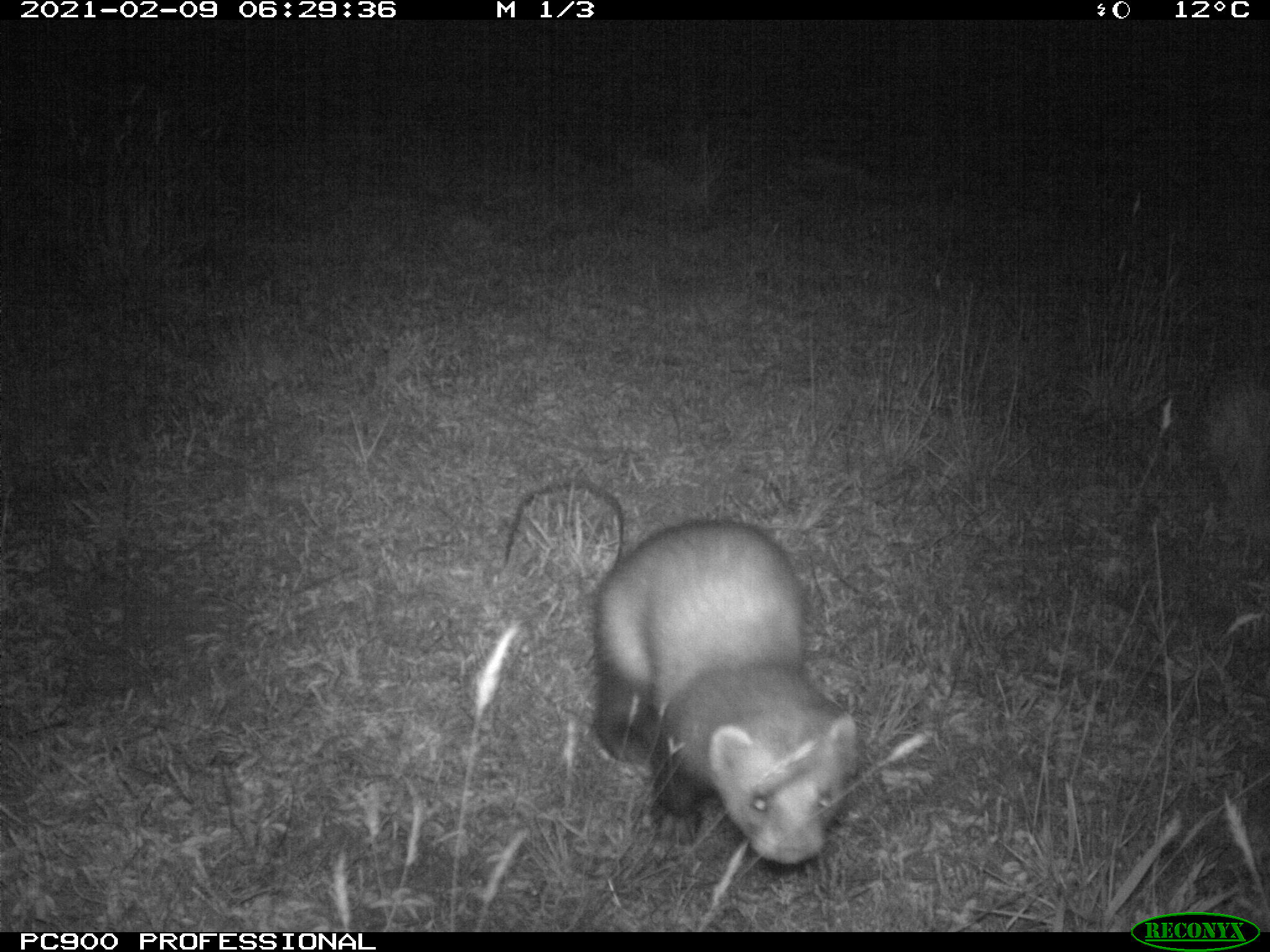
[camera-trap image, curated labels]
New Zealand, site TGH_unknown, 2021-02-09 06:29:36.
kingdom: Animalia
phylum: Chordata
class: Mammalia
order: Carnivora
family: Mustelidae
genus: Mustela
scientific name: Mustela furo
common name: ferret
Ferret (Mustela furo).